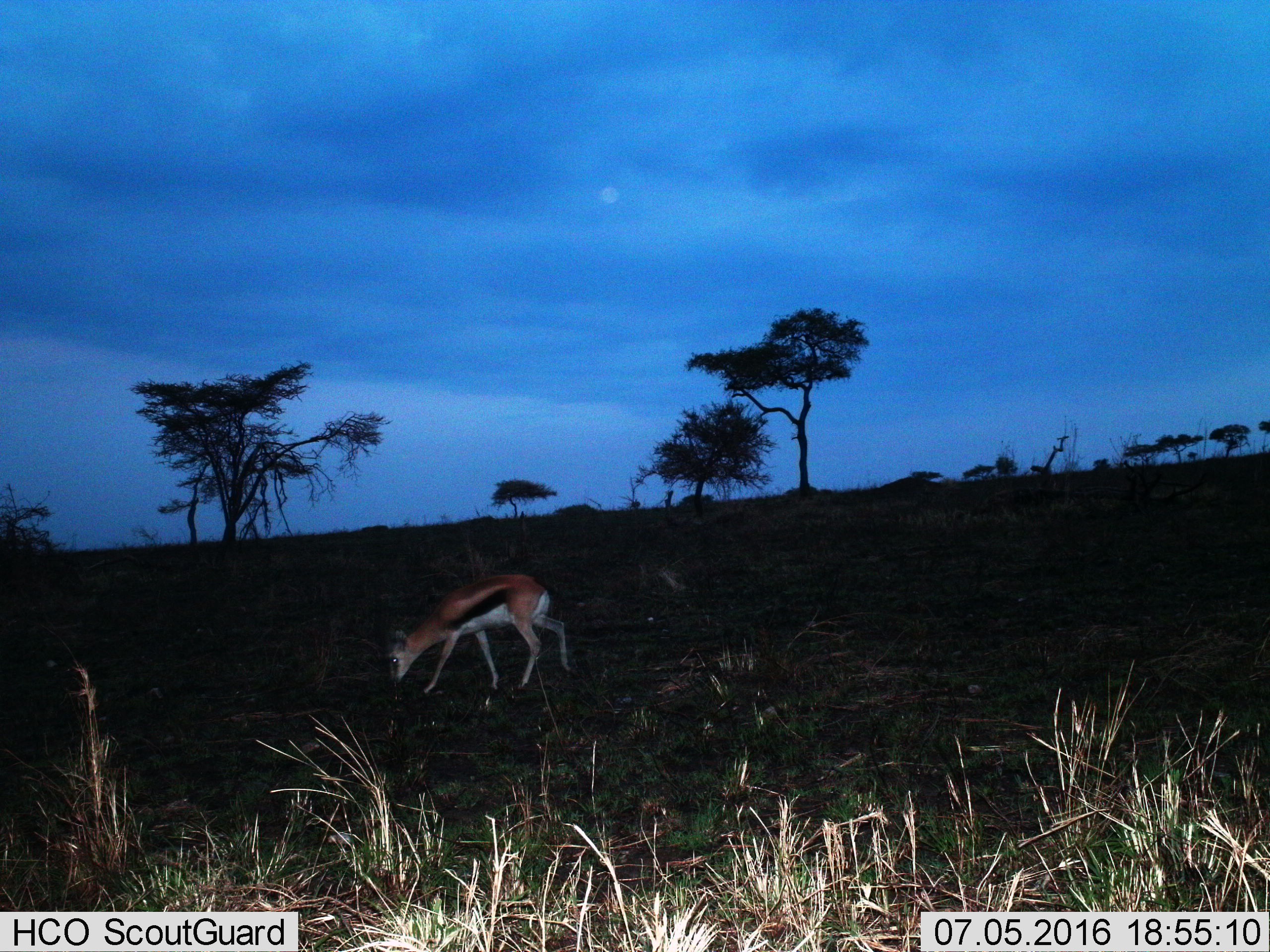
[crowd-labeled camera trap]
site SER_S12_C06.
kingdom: Animalia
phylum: Chordata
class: Mammalia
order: Artiodactyla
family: Bovidae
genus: Eudorcas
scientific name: Eudorcas thomsonii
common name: thomson's gazelle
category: gazellethomsons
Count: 1.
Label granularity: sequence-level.